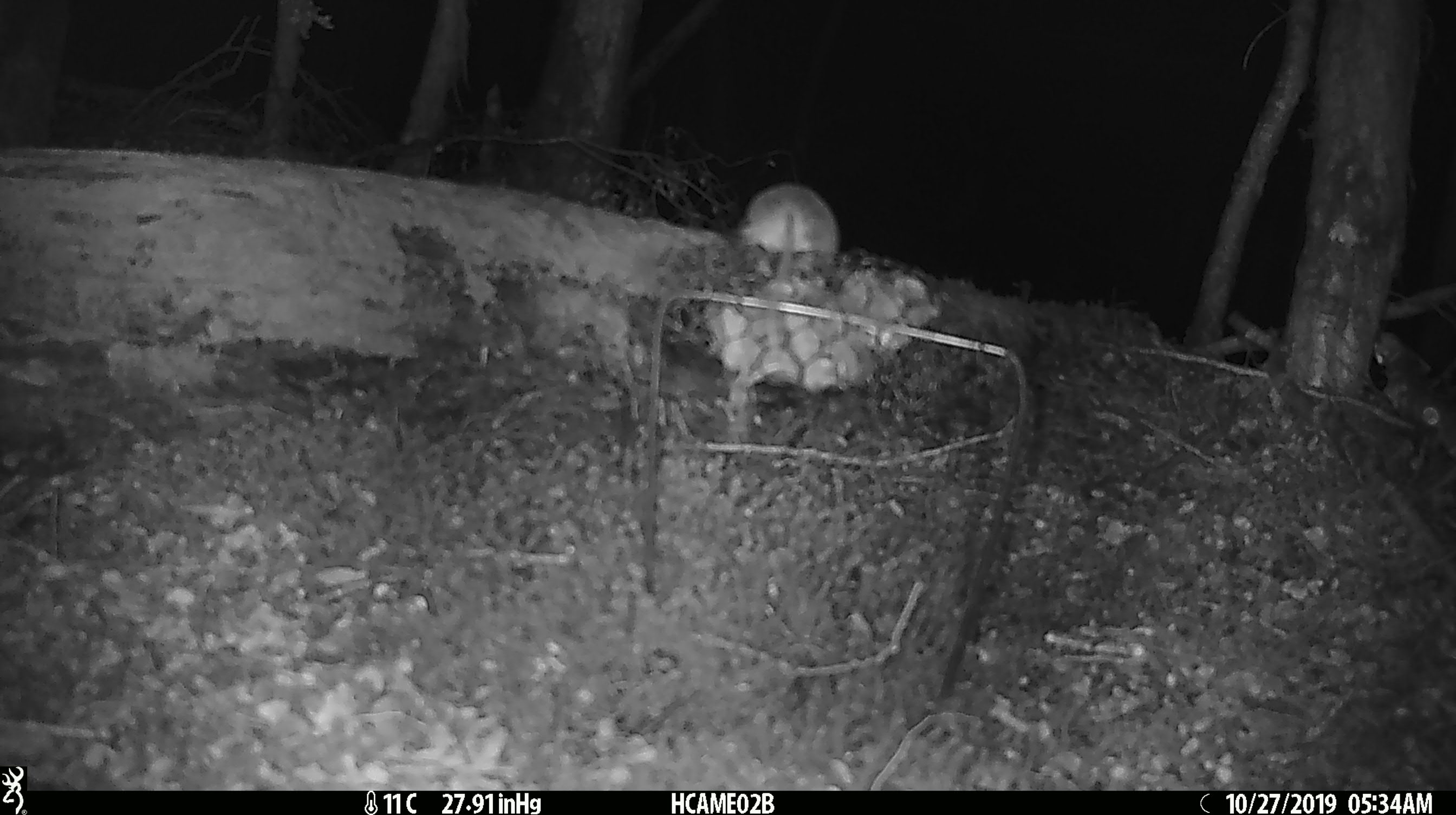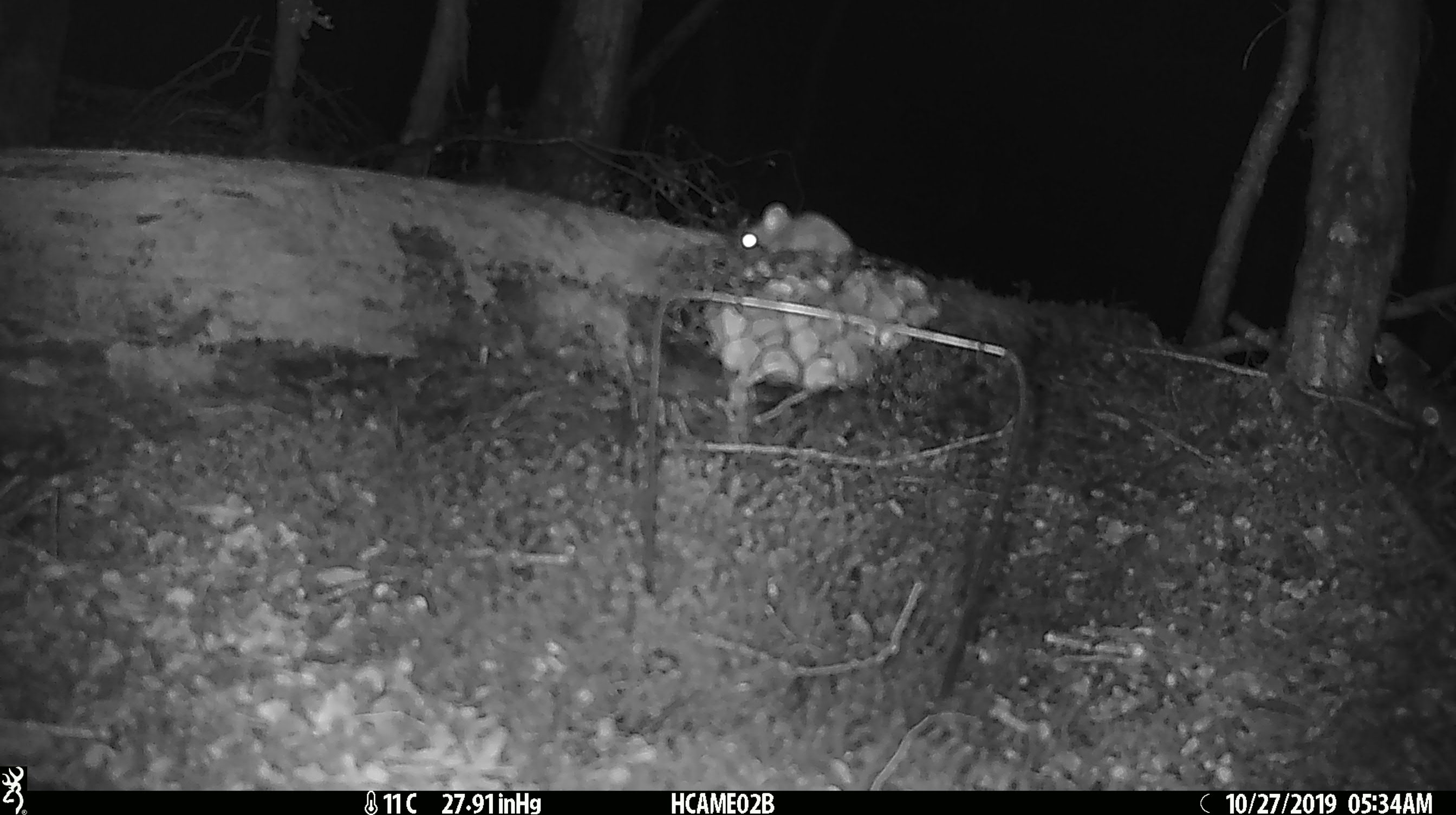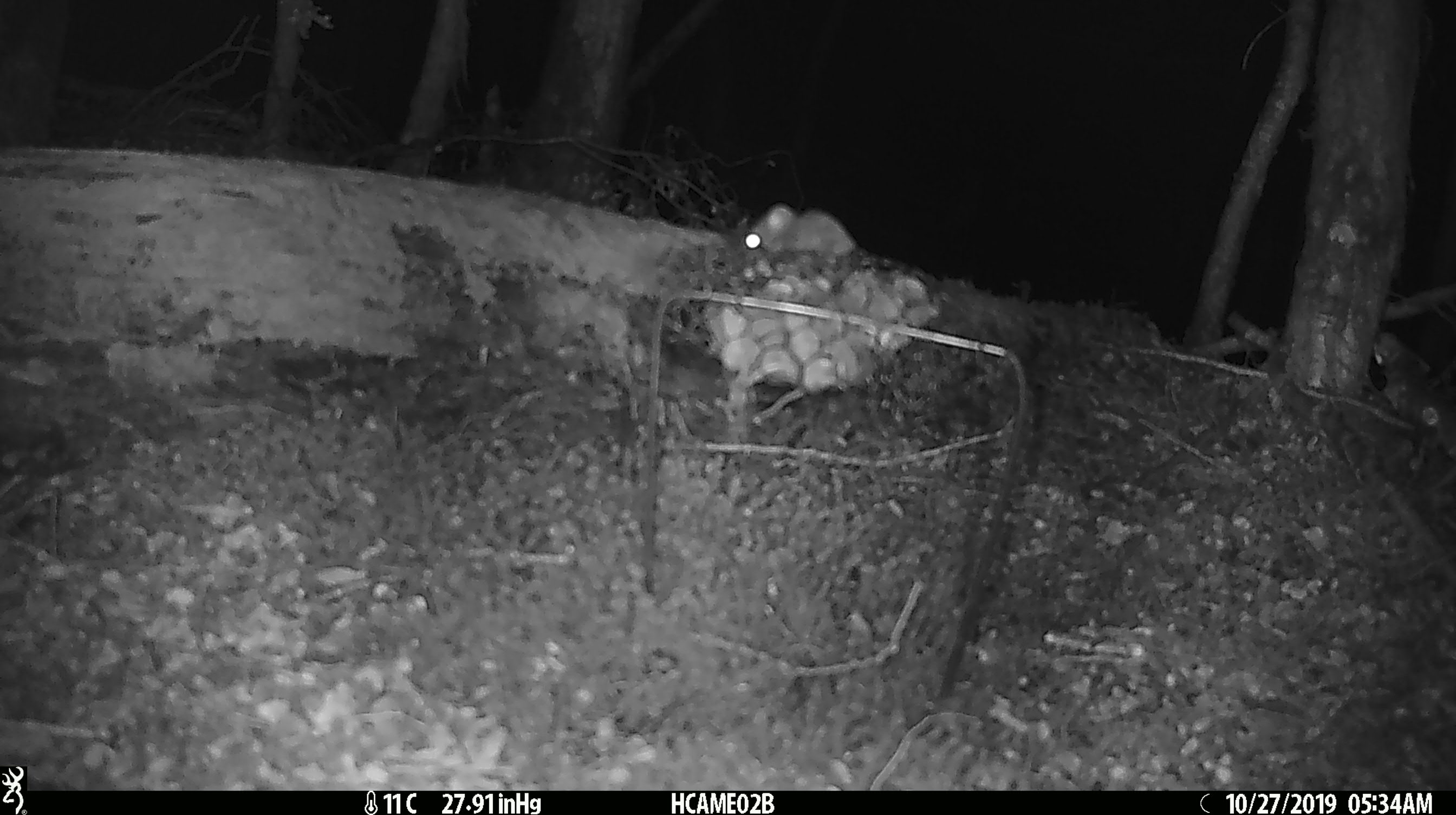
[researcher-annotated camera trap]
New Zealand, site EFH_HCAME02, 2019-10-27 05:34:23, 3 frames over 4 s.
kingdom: Animalia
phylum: Chordata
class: Mammalia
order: Rodentia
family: Muridae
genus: Mus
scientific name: Mus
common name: mouse